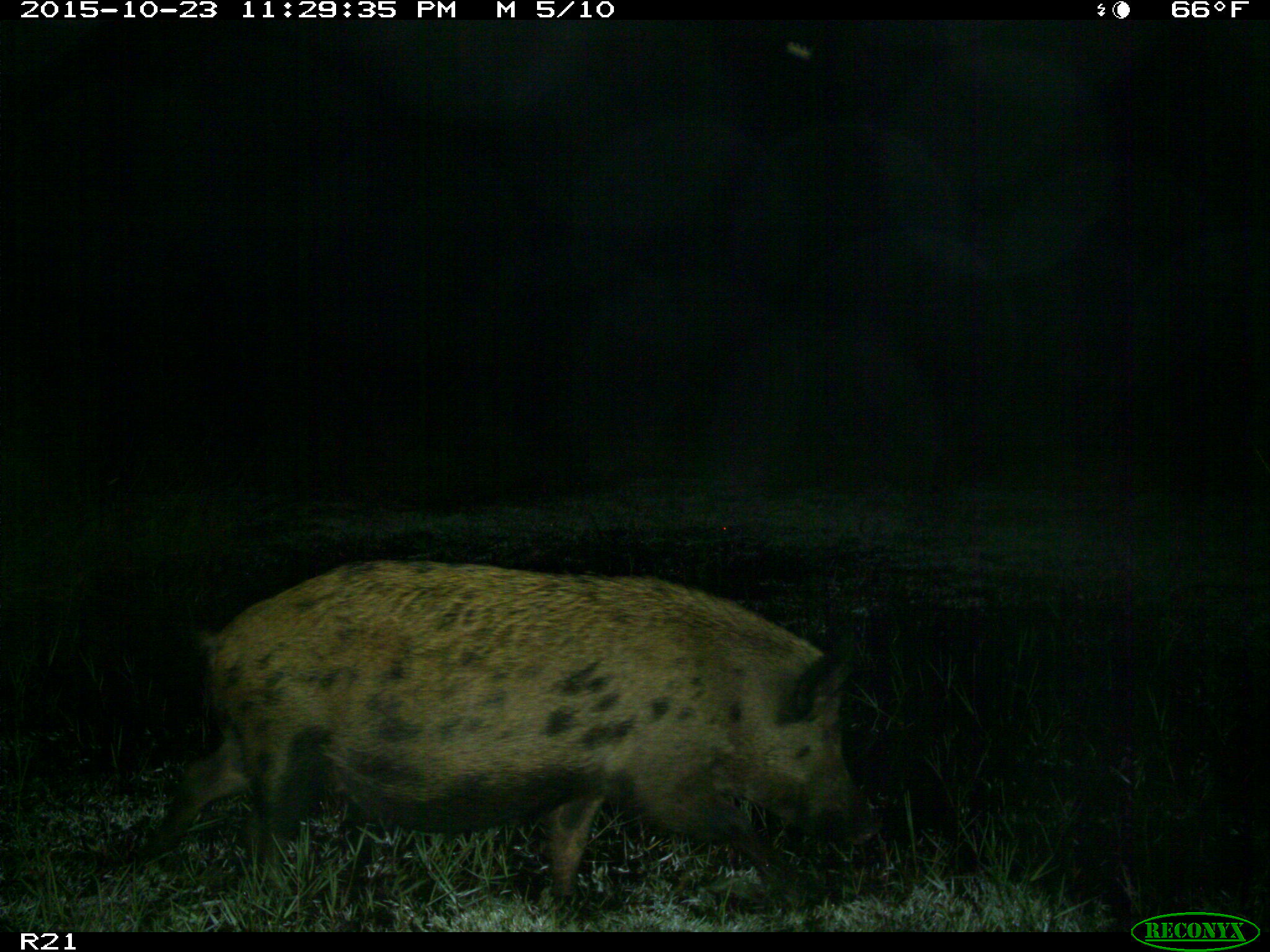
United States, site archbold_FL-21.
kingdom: Animalia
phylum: Chordata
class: Mammalia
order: Artiodactyla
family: Suidae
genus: Sus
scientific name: Sus scrofa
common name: wild boar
Sus scrofa (wild boar).